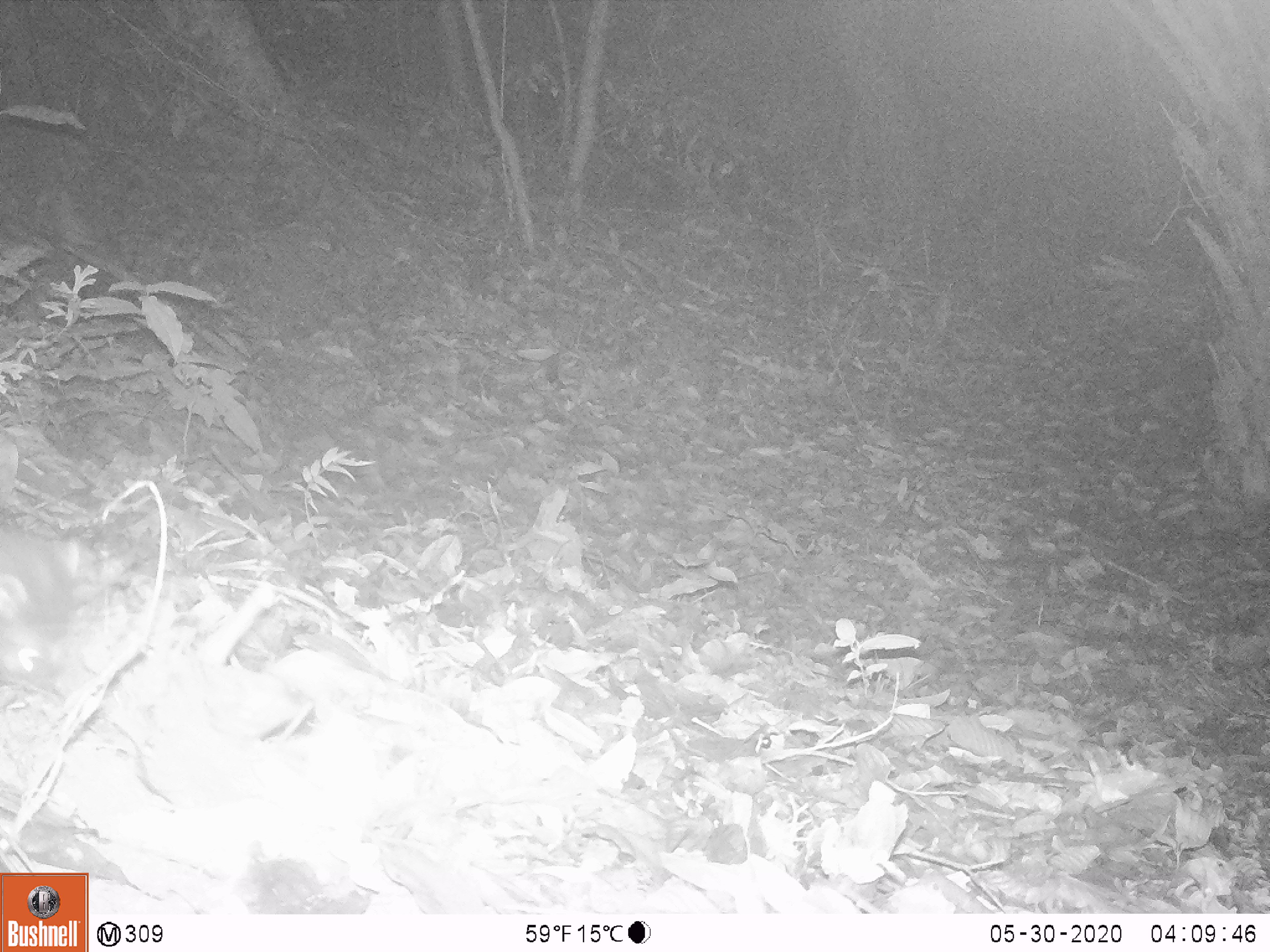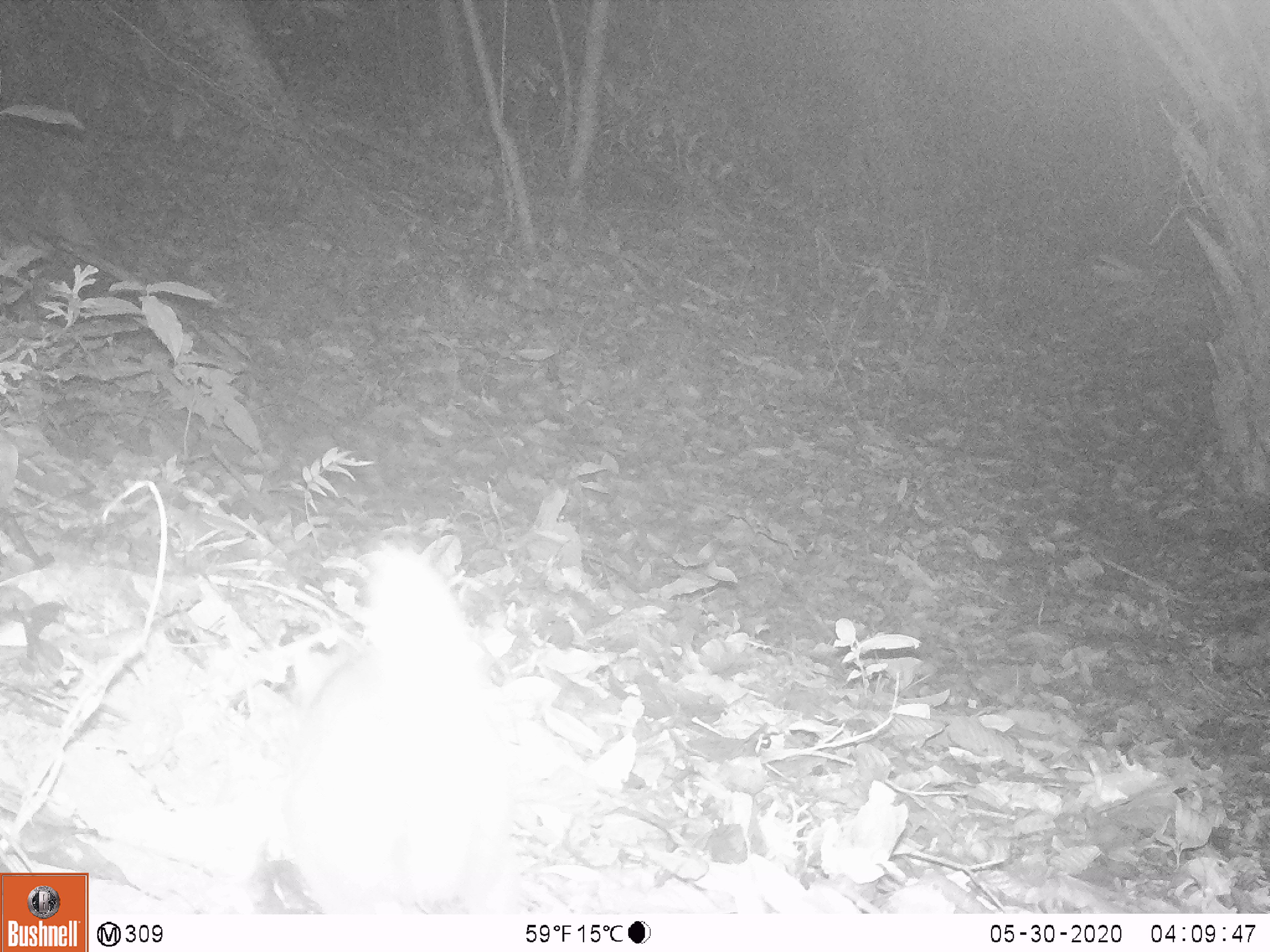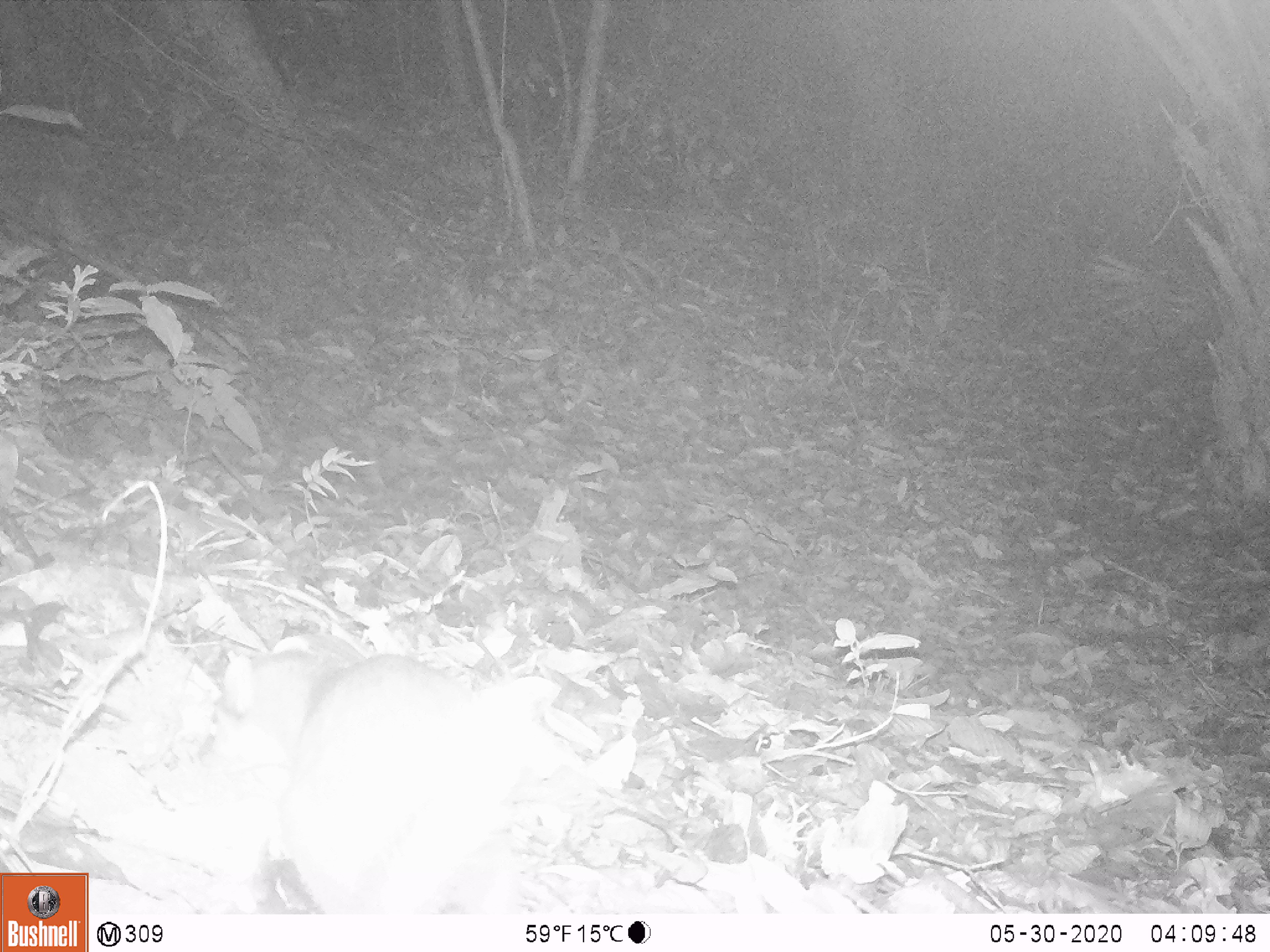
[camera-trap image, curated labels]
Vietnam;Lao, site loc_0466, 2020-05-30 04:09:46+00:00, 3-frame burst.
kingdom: Animalia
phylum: Chordata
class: Mammalia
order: Carnivora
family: Mustelidae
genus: Melogale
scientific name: Melogale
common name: ferret badger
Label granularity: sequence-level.